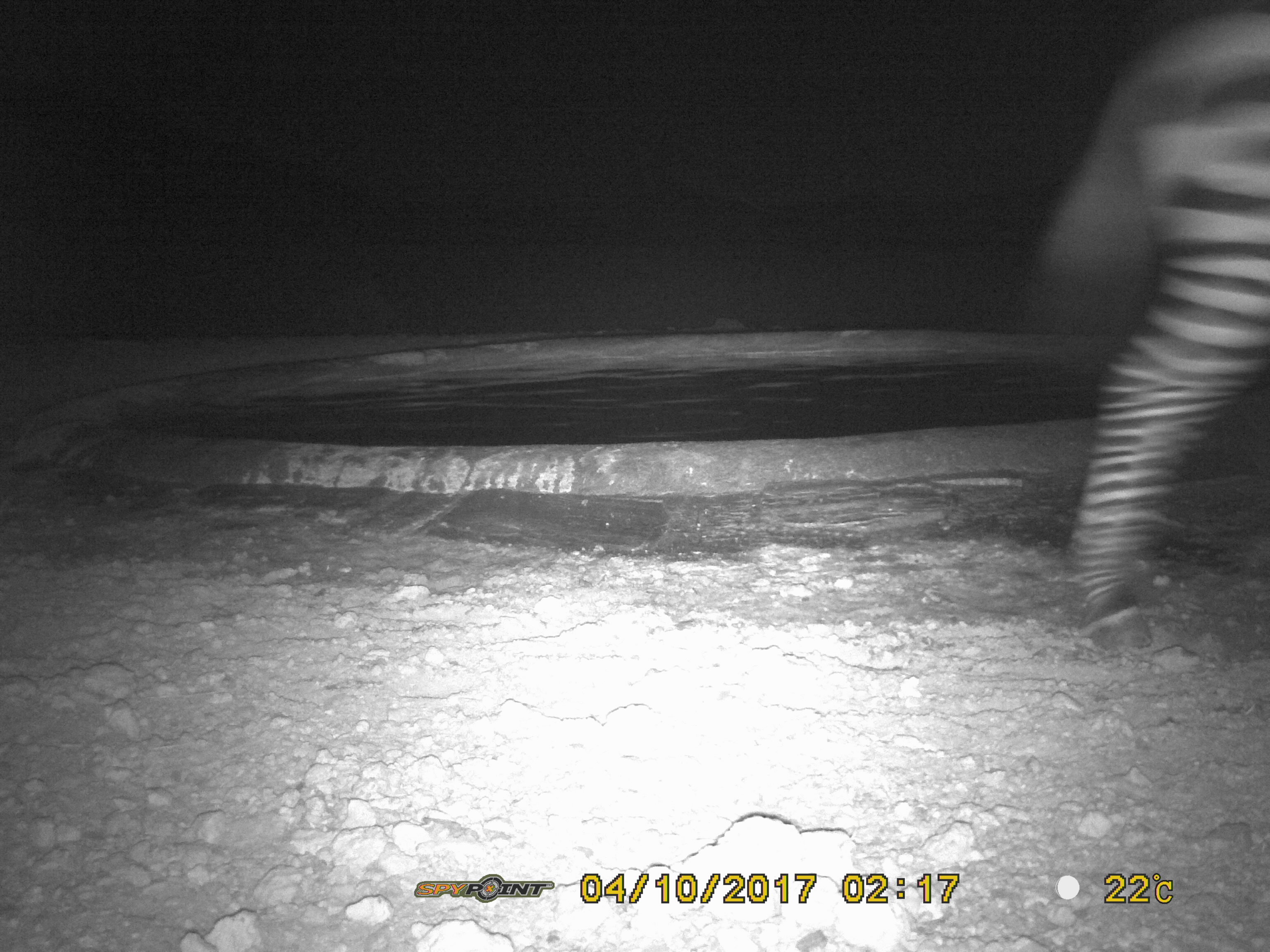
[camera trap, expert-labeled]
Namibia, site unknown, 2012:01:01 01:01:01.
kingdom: Animalia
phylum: Chordata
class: Mammalia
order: Perissodactyla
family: Equidae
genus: Equus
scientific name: Equus zebra hartmannae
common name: hartmann's mountain zebra